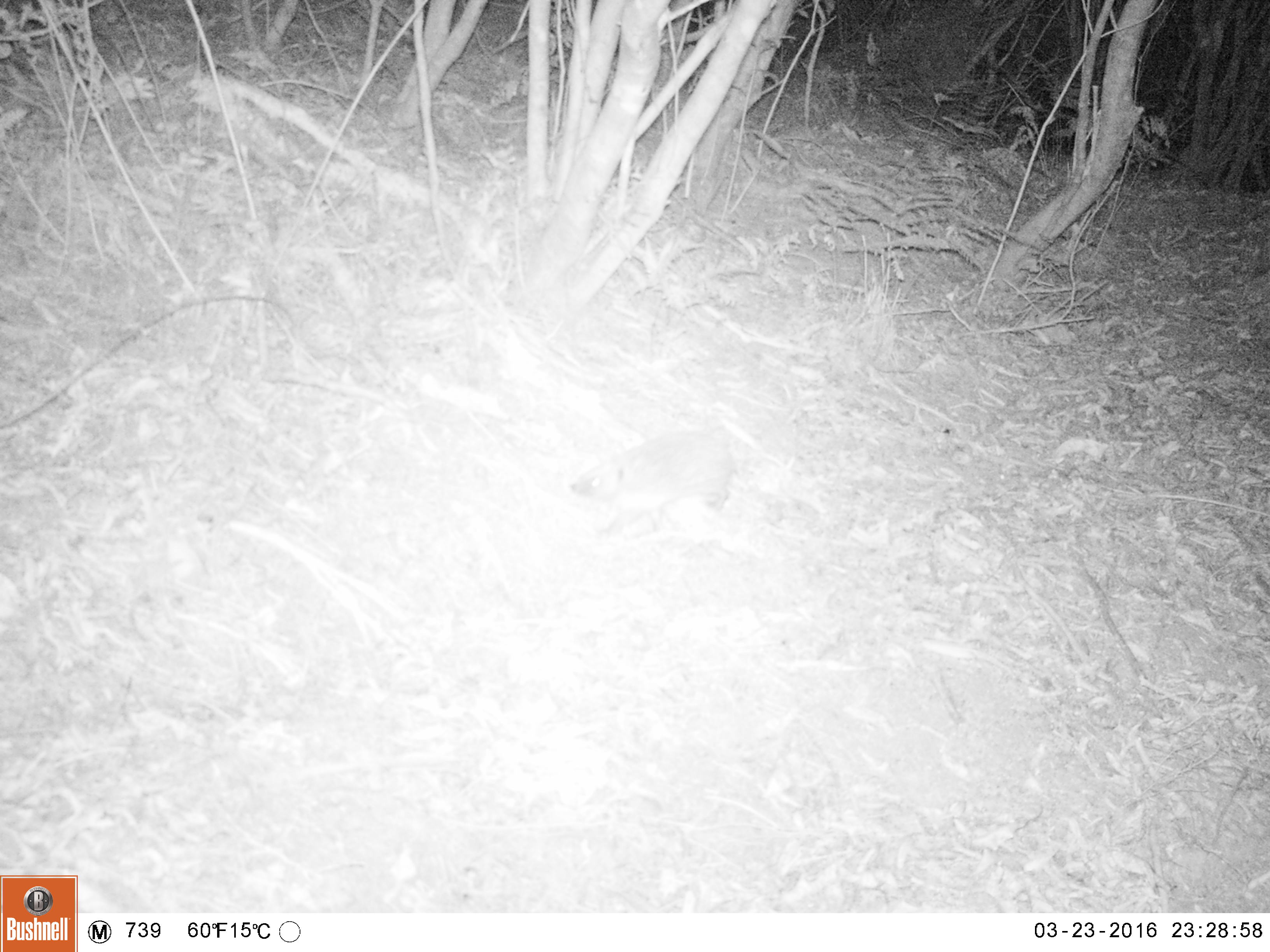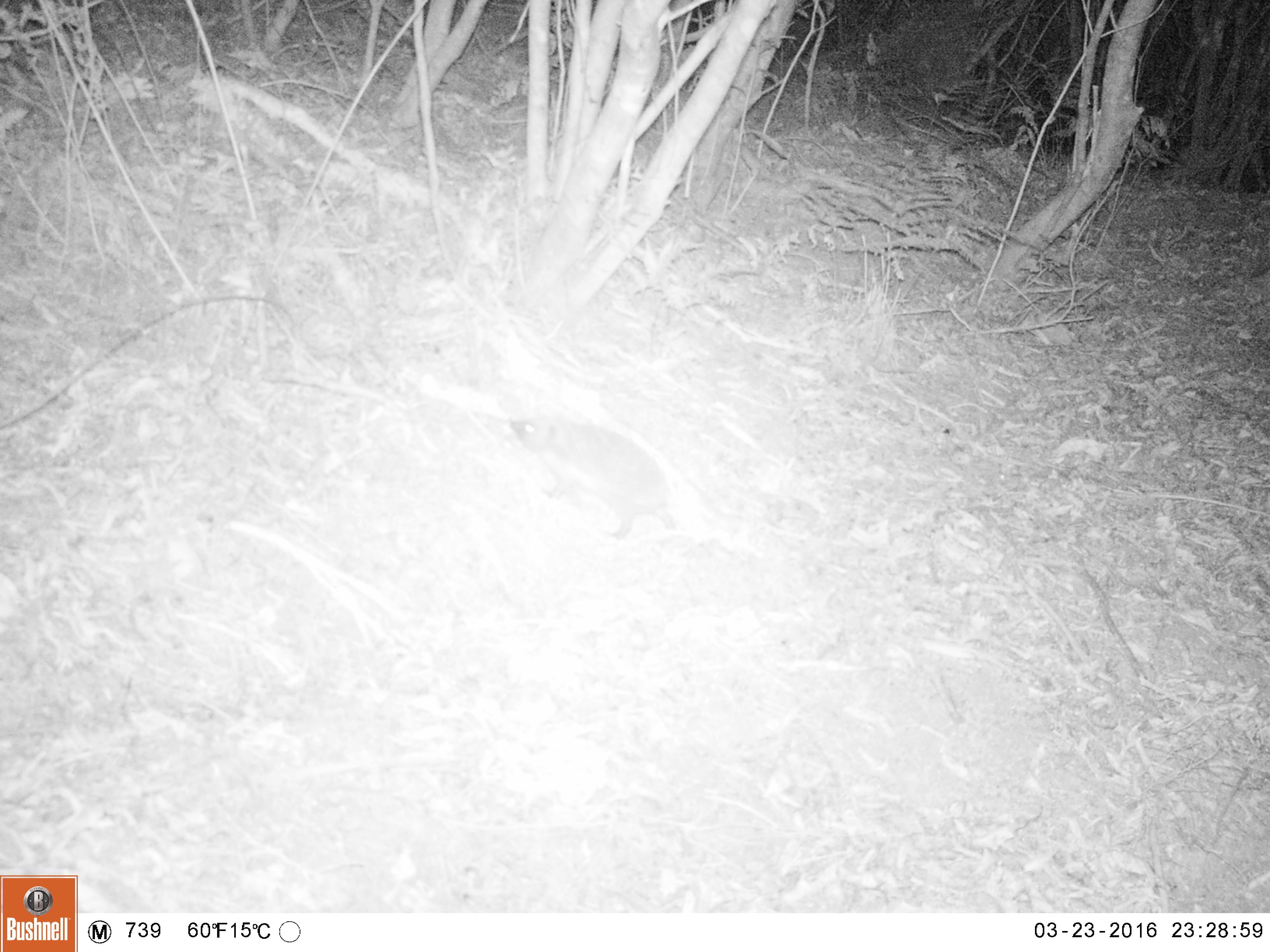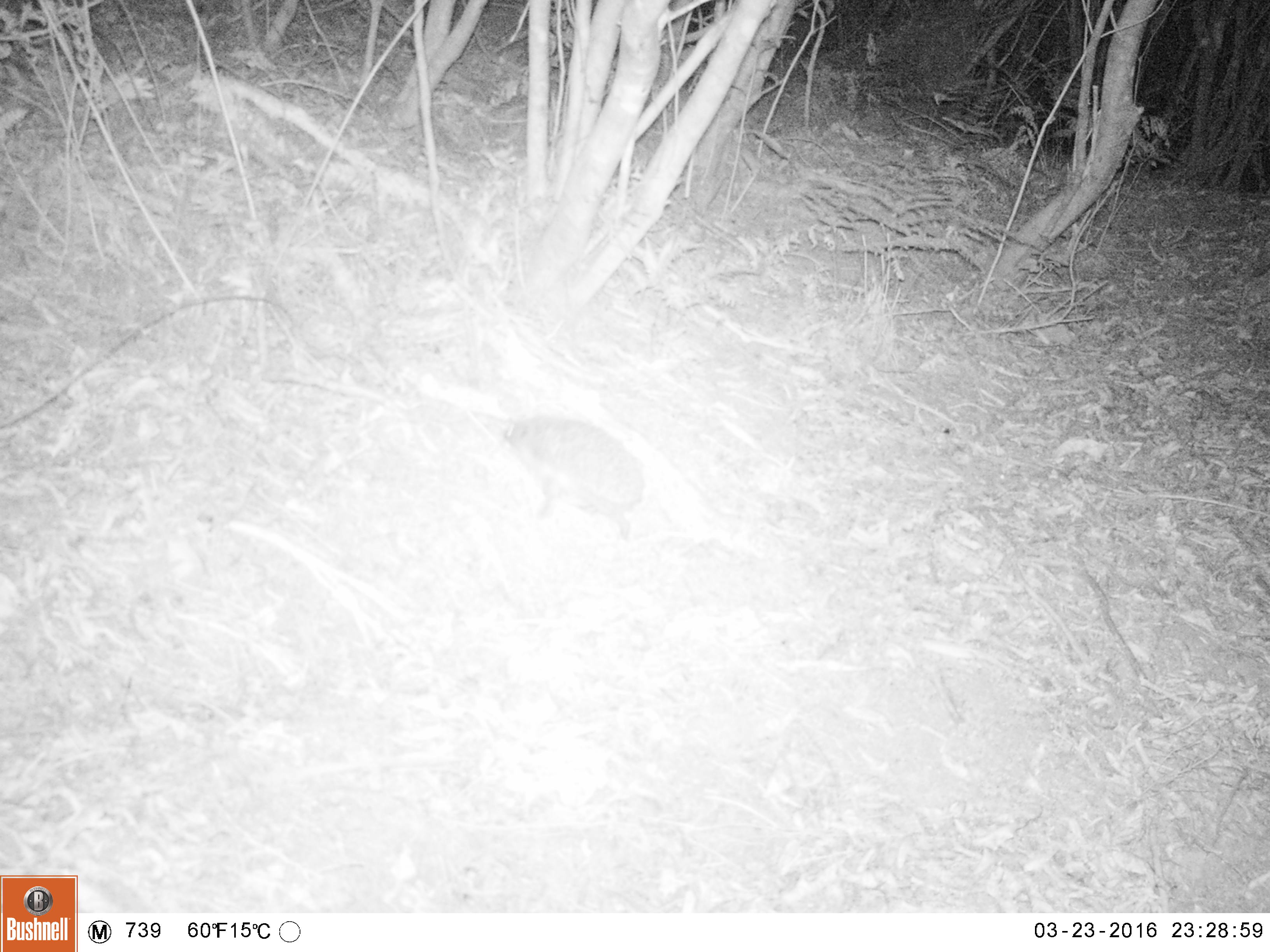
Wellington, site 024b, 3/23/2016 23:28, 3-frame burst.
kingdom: Animalia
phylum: Chordata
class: Mammalia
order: Eulipotyphla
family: Erinaceidae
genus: Erinaceus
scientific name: Erinaceus europaeus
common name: hedgehog